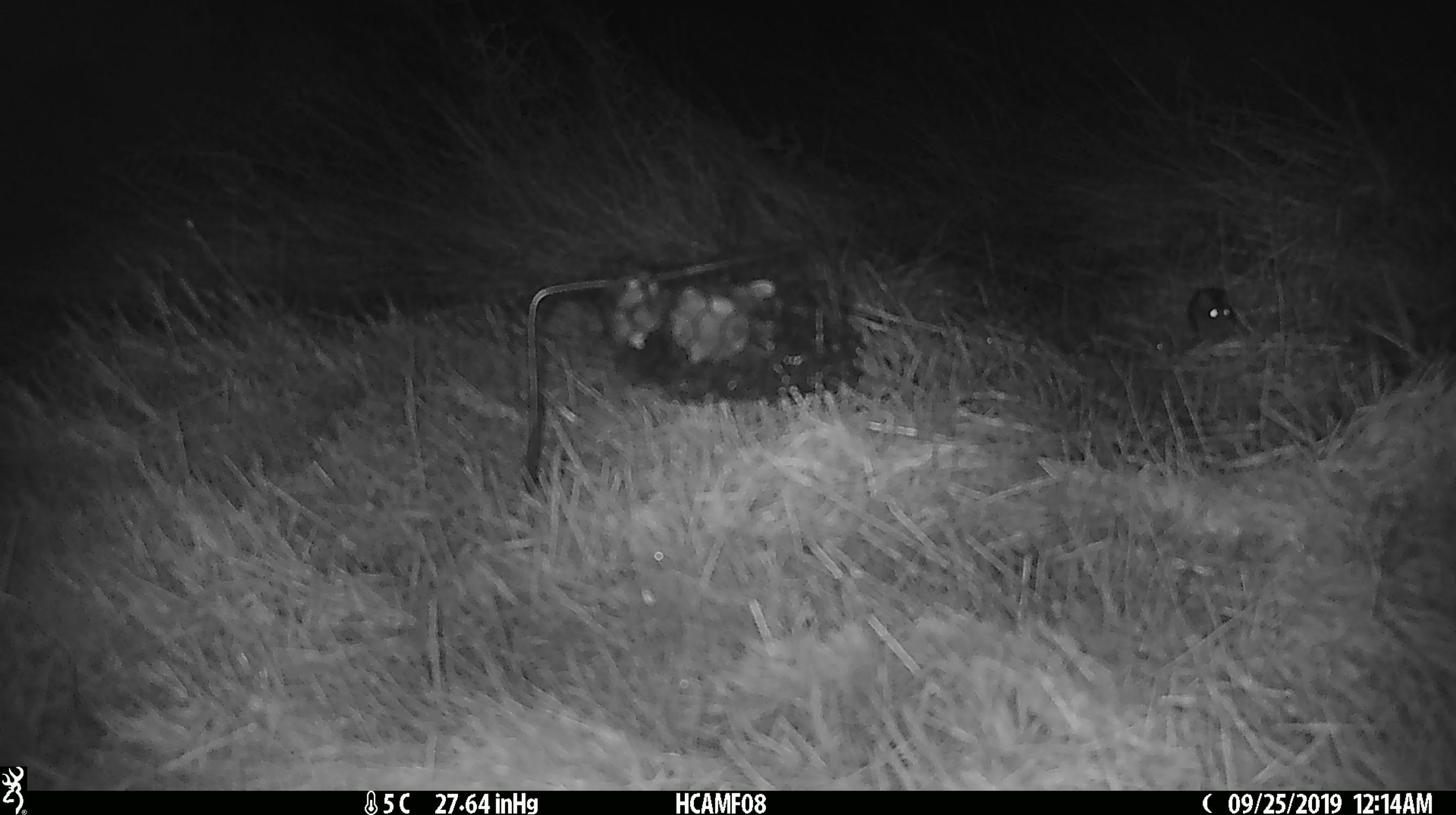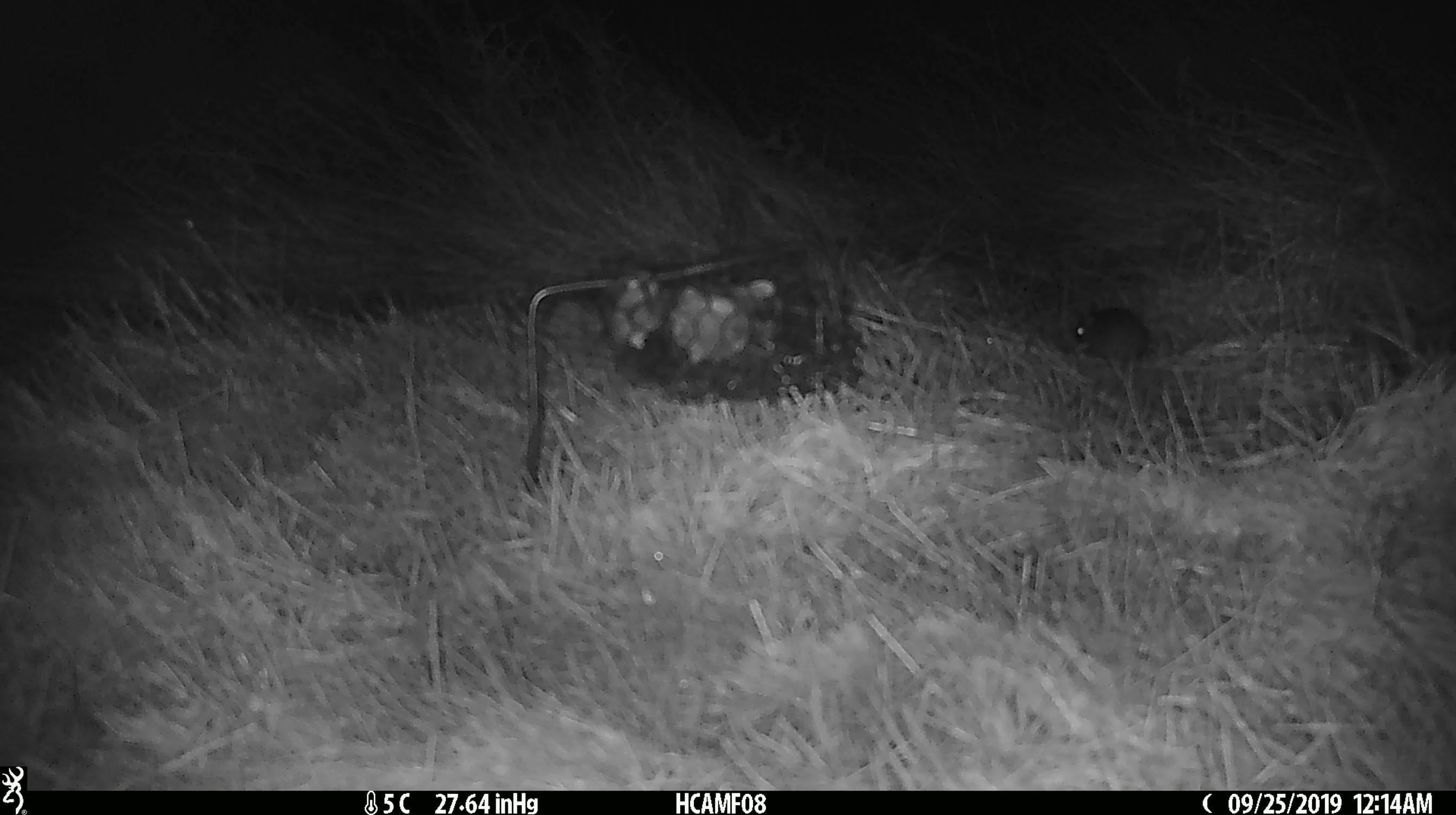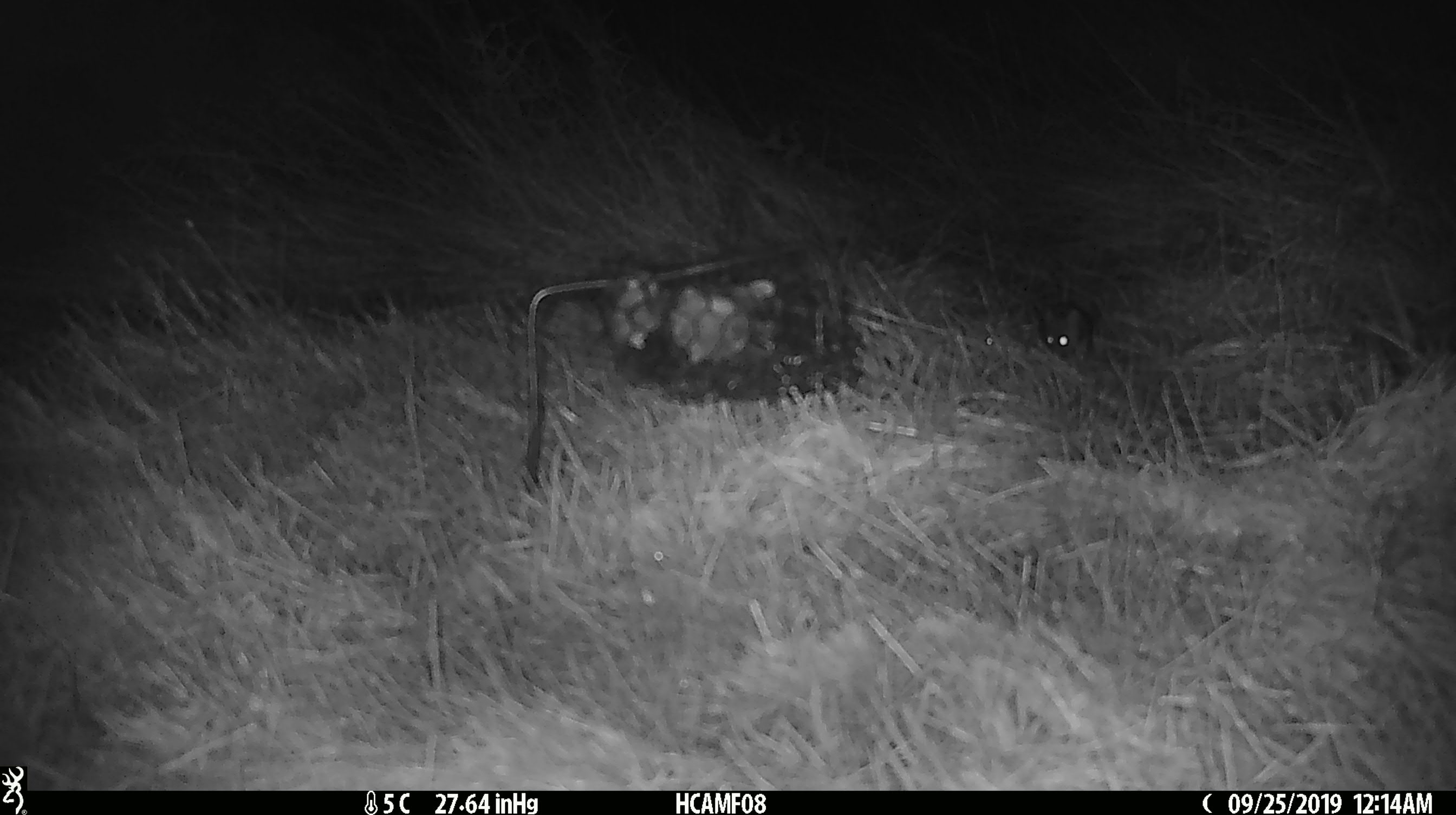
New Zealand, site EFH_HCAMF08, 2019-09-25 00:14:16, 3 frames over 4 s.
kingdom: Animalia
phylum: Chordata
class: Mammalia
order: Rodentia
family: Muridae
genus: Mus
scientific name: Mus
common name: mouse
Mouse (Mus).